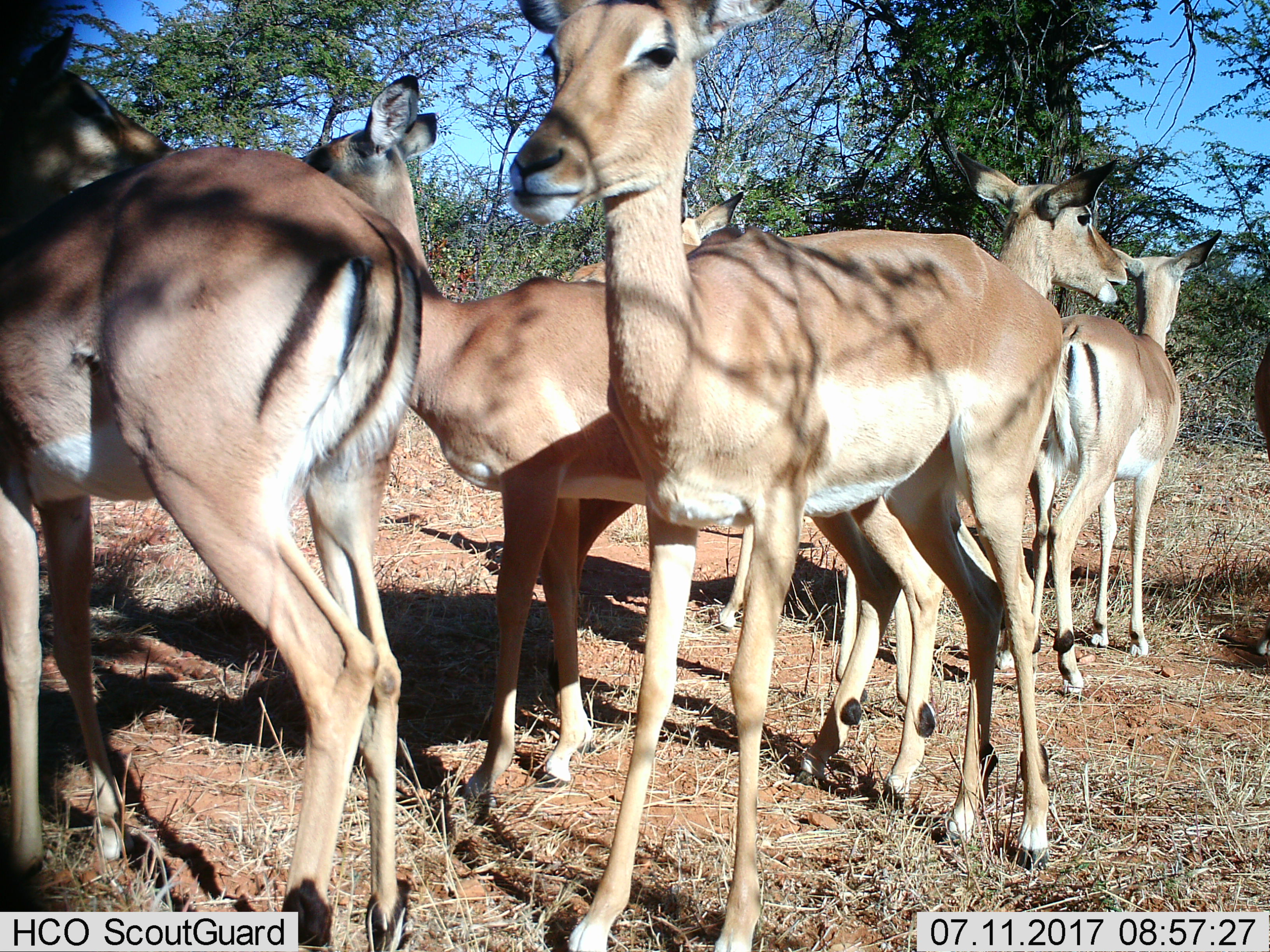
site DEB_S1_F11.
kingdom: Animalia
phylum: Chordata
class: Mammalia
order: Artiodactyla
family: Bovidae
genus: Aepyceros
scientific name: Aepyceros melampus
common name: impala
Impala (Aepyceros melampus), count 7. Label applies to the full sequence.